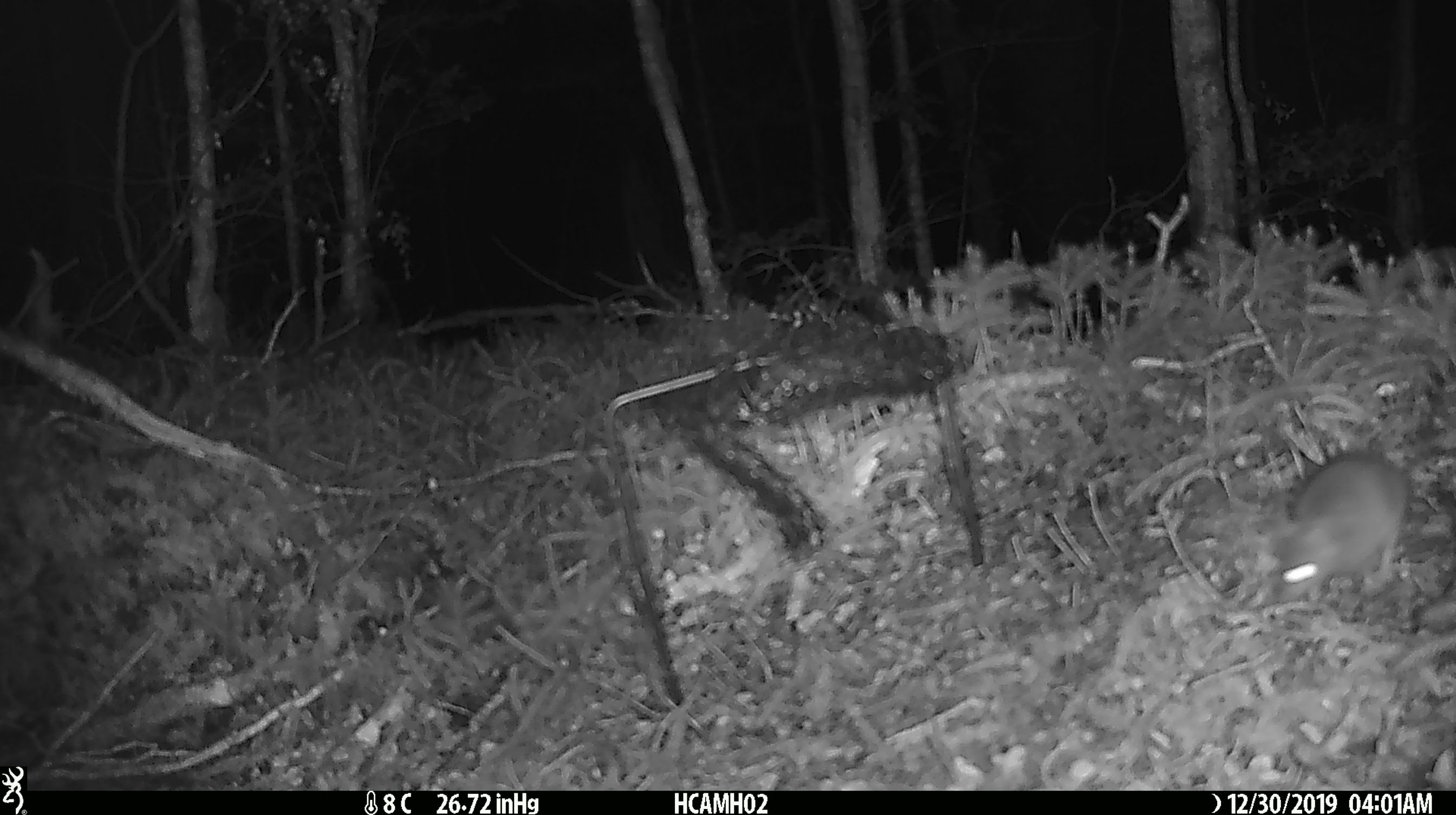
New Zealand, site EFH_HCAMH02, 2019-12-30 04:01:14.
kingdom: Animalia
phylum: Chordata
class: Mammalia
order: Rodentia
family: Muridae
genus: Mus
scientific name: Mus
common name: mouse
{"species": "mouse (Mus)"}